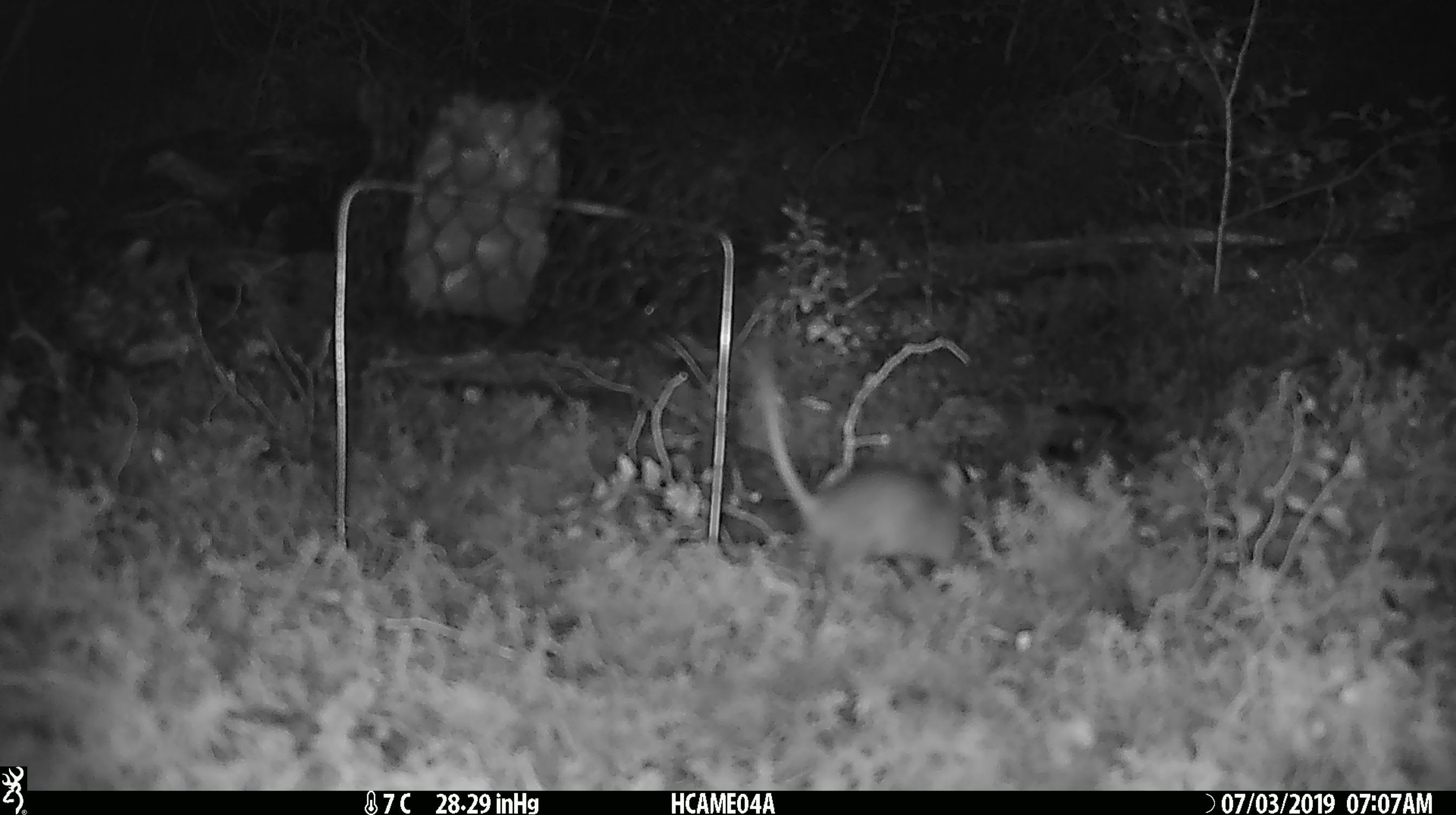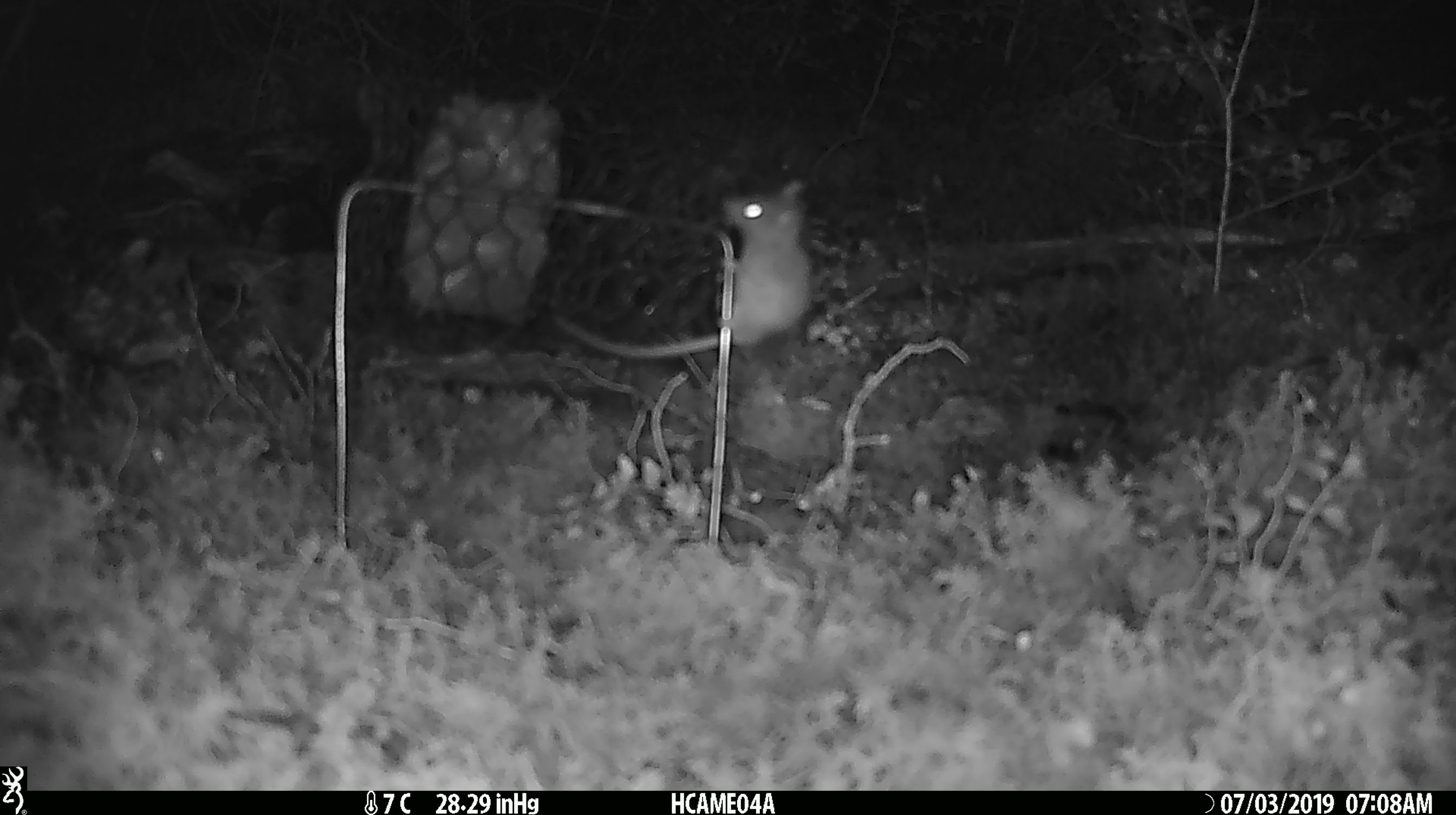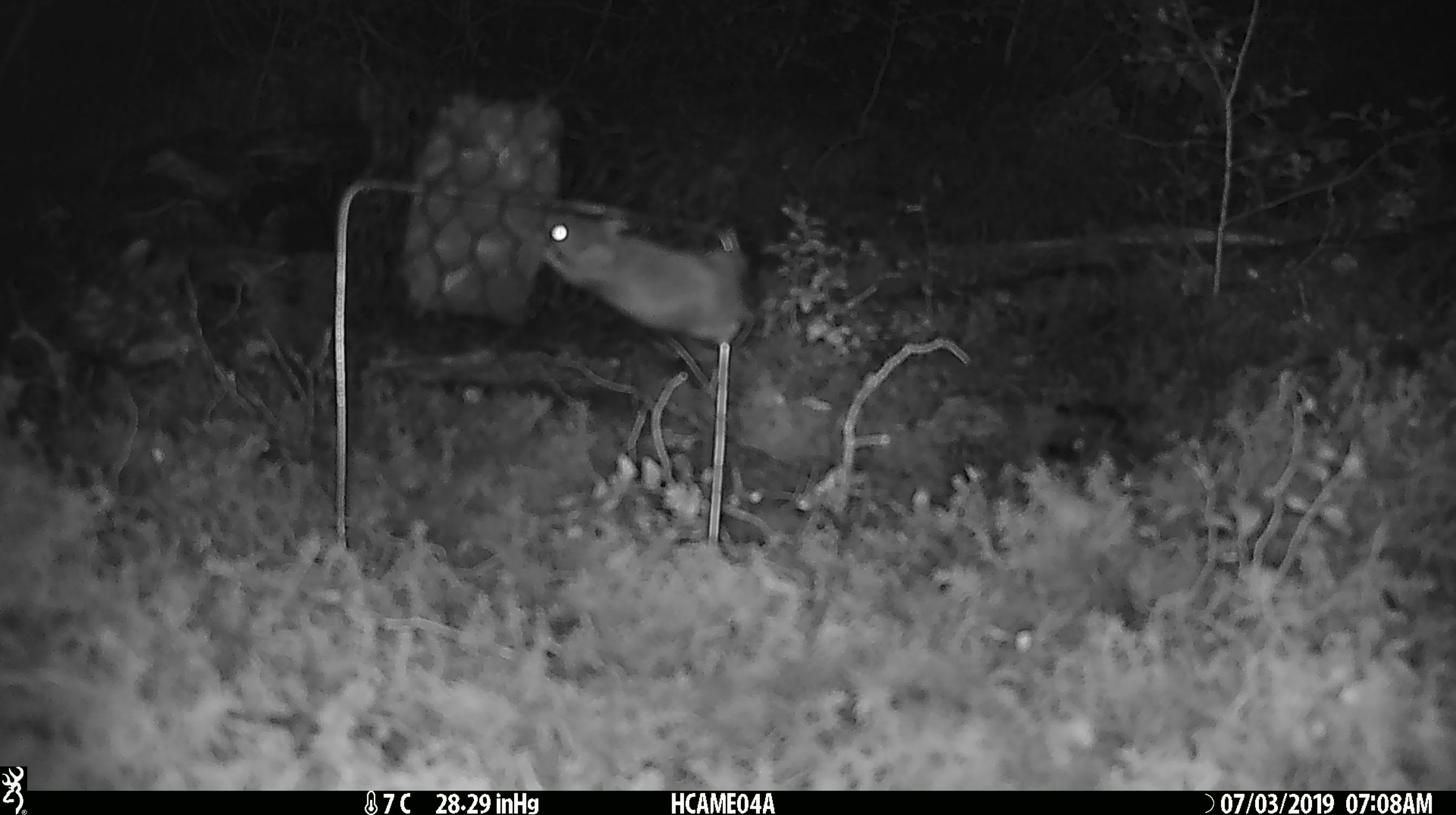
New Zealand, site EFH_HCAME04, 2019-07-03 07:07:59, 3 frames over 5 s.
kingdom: Animalia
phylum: Chordata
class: Mammalia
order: Rodentia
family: Muridae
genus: Mus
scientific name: Mus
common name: mouse